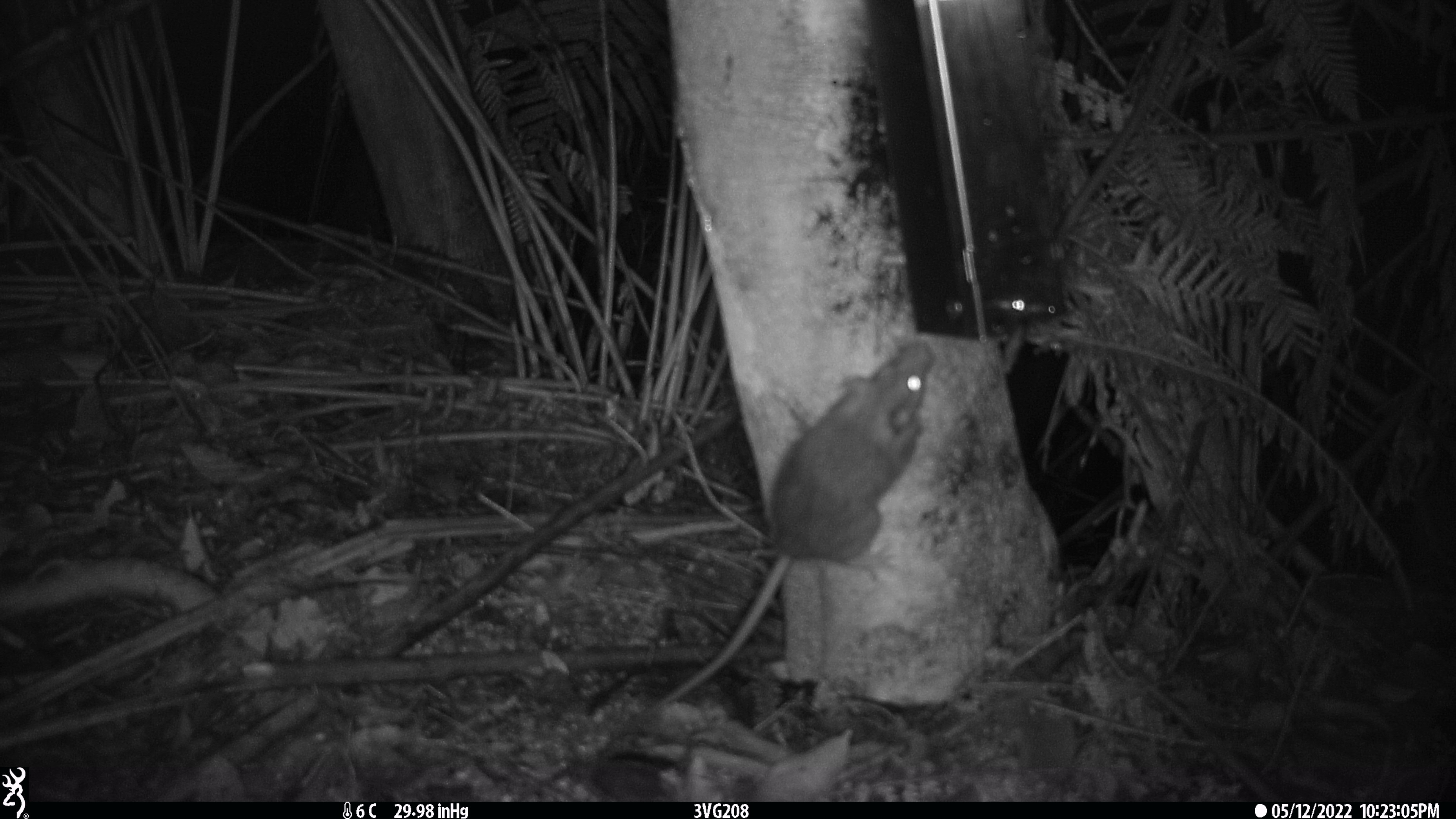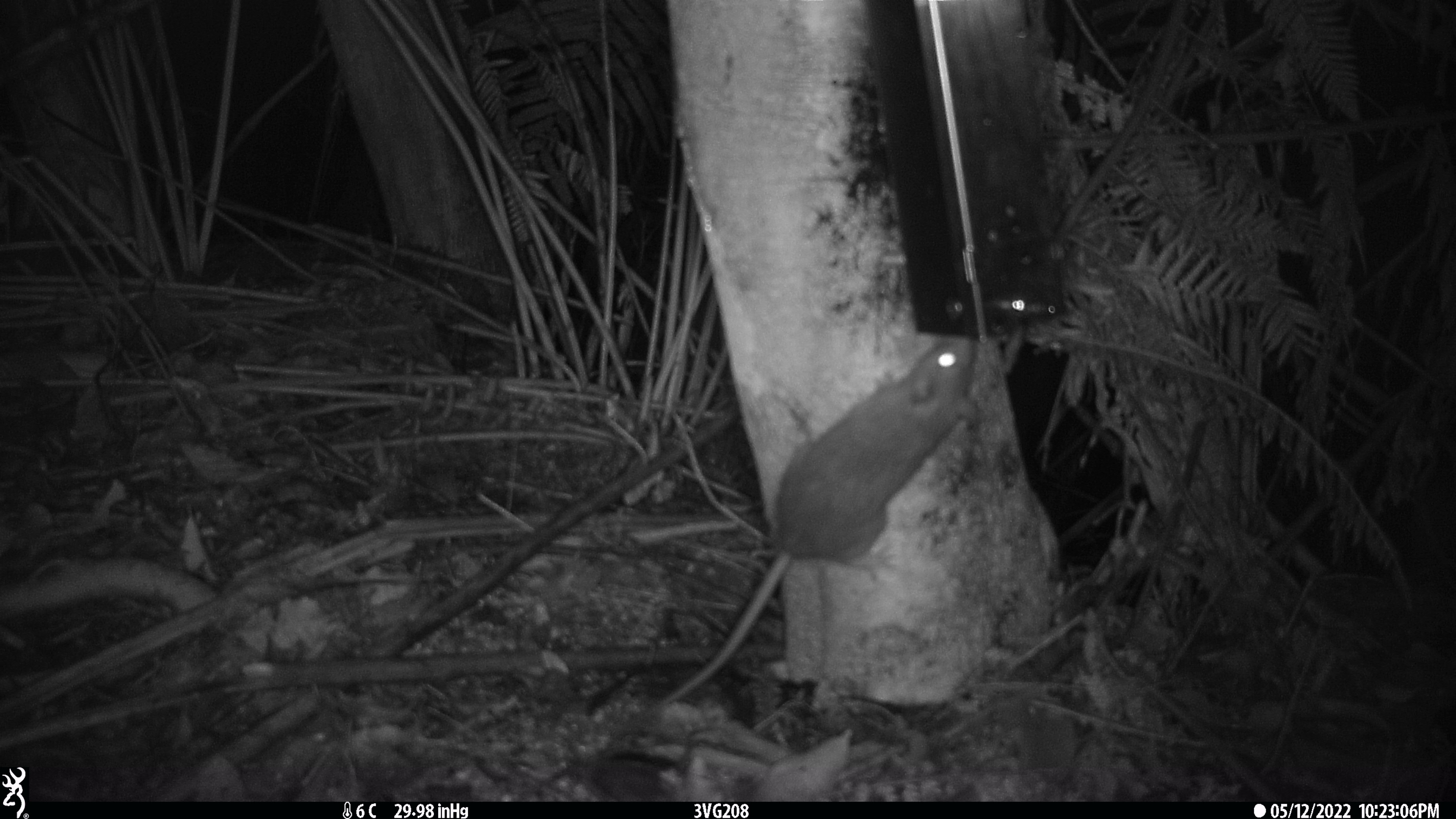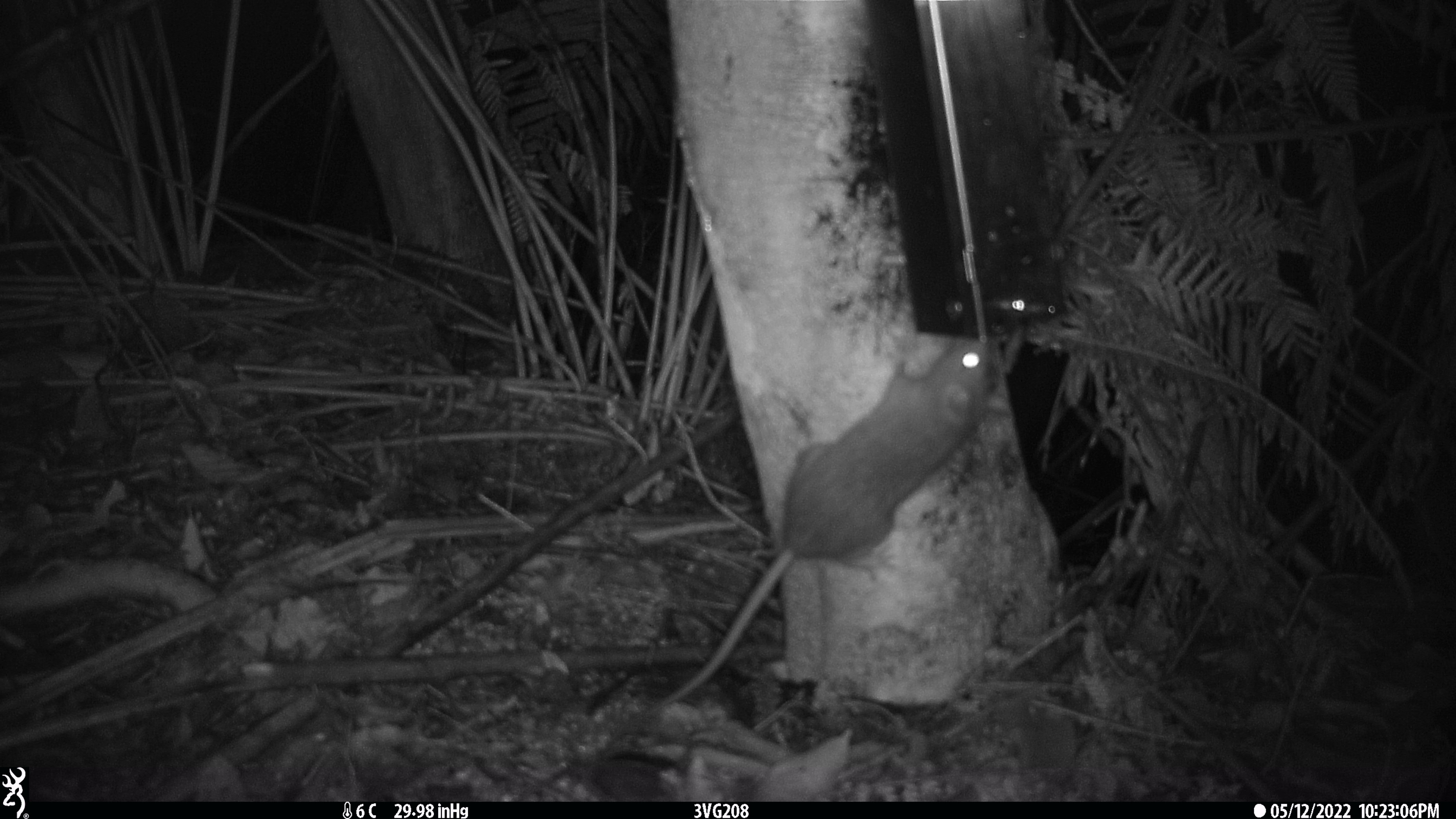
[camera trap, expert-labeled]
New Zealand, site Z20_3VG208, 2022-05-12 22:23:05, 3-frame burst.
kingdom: Animalia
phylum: Chordata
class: Mammalia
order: Rodentia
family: Muridae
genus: Rattus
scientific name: Rattus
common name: rat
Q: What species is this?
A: Rat (Rattus).